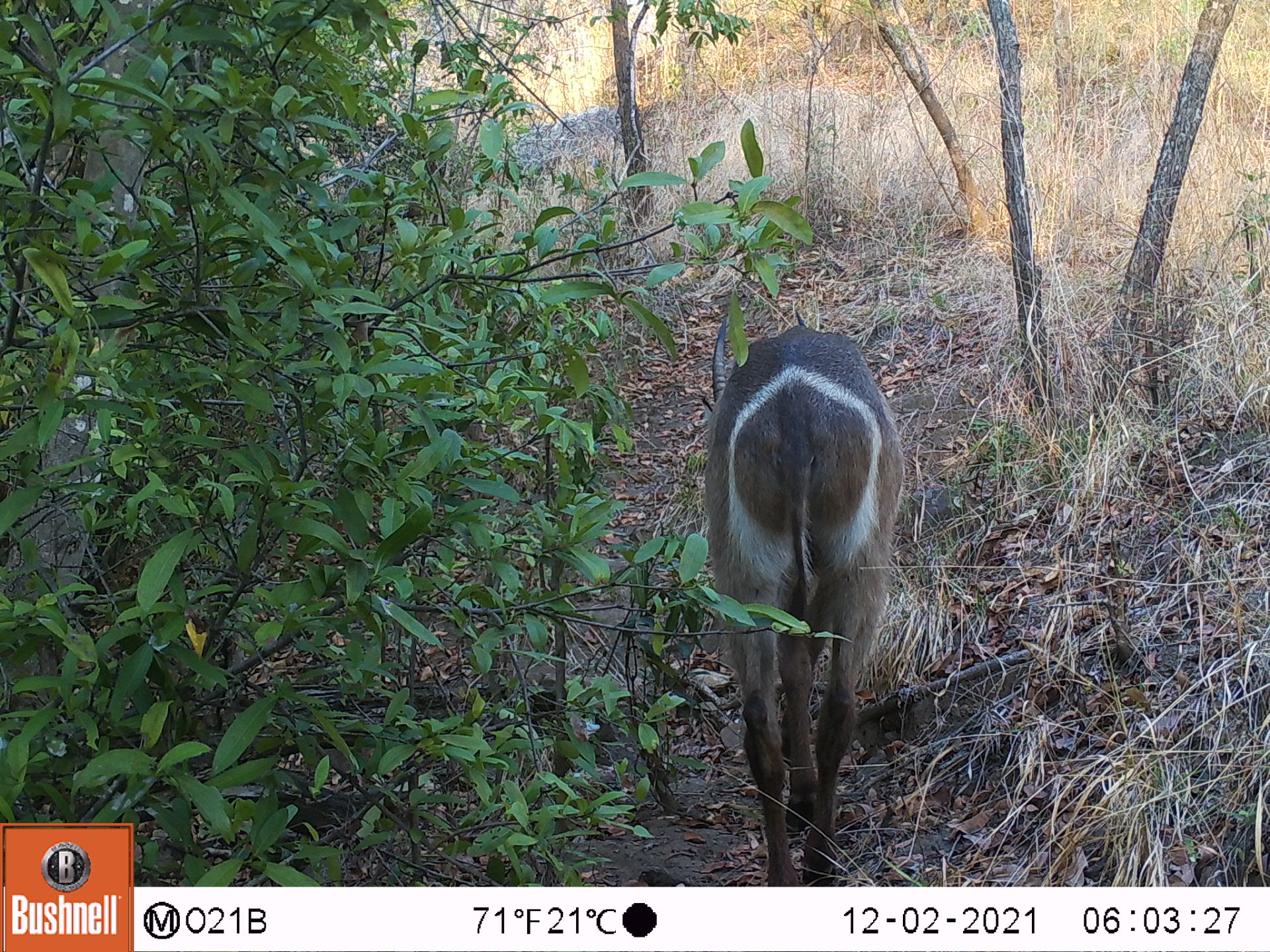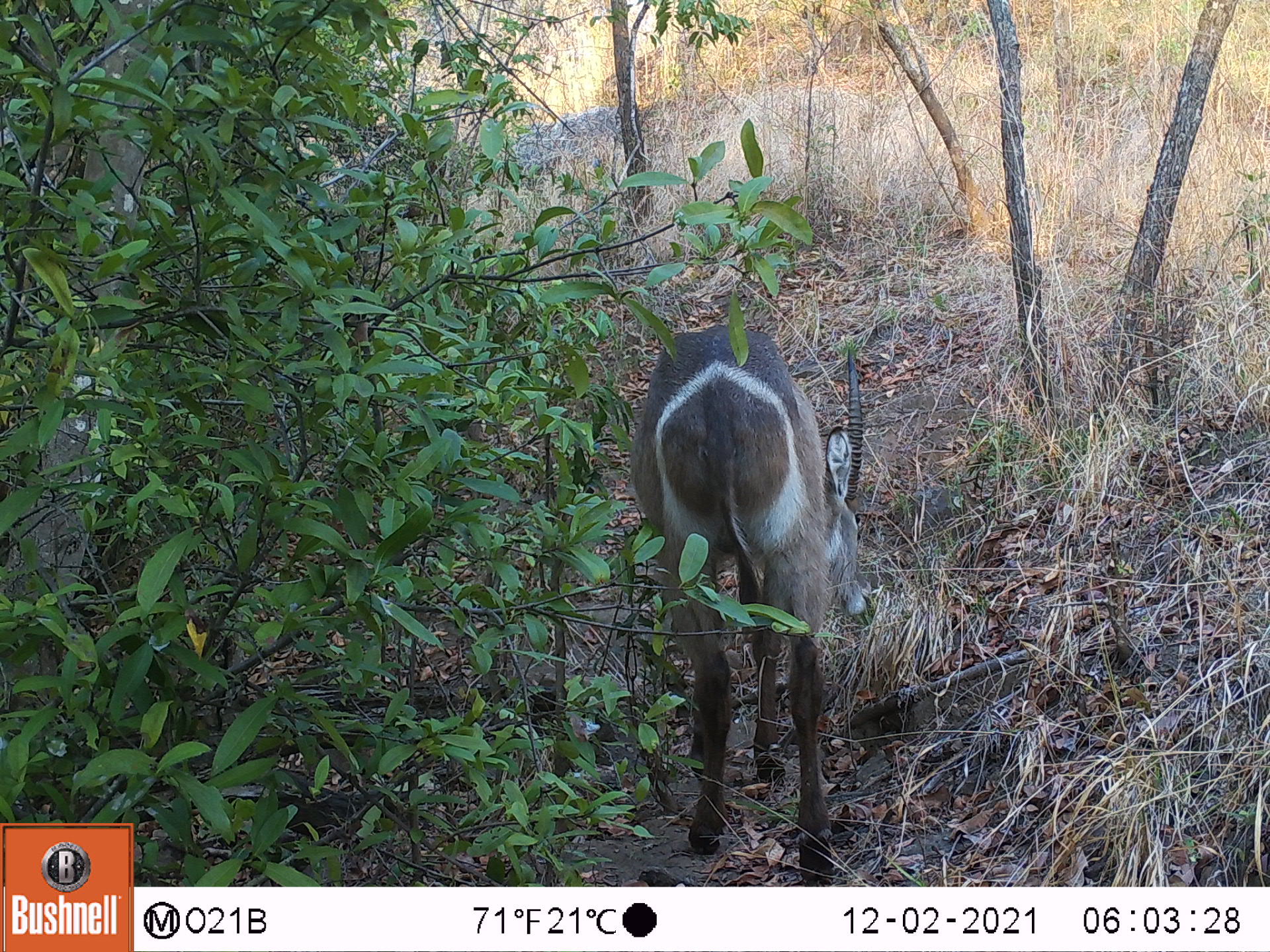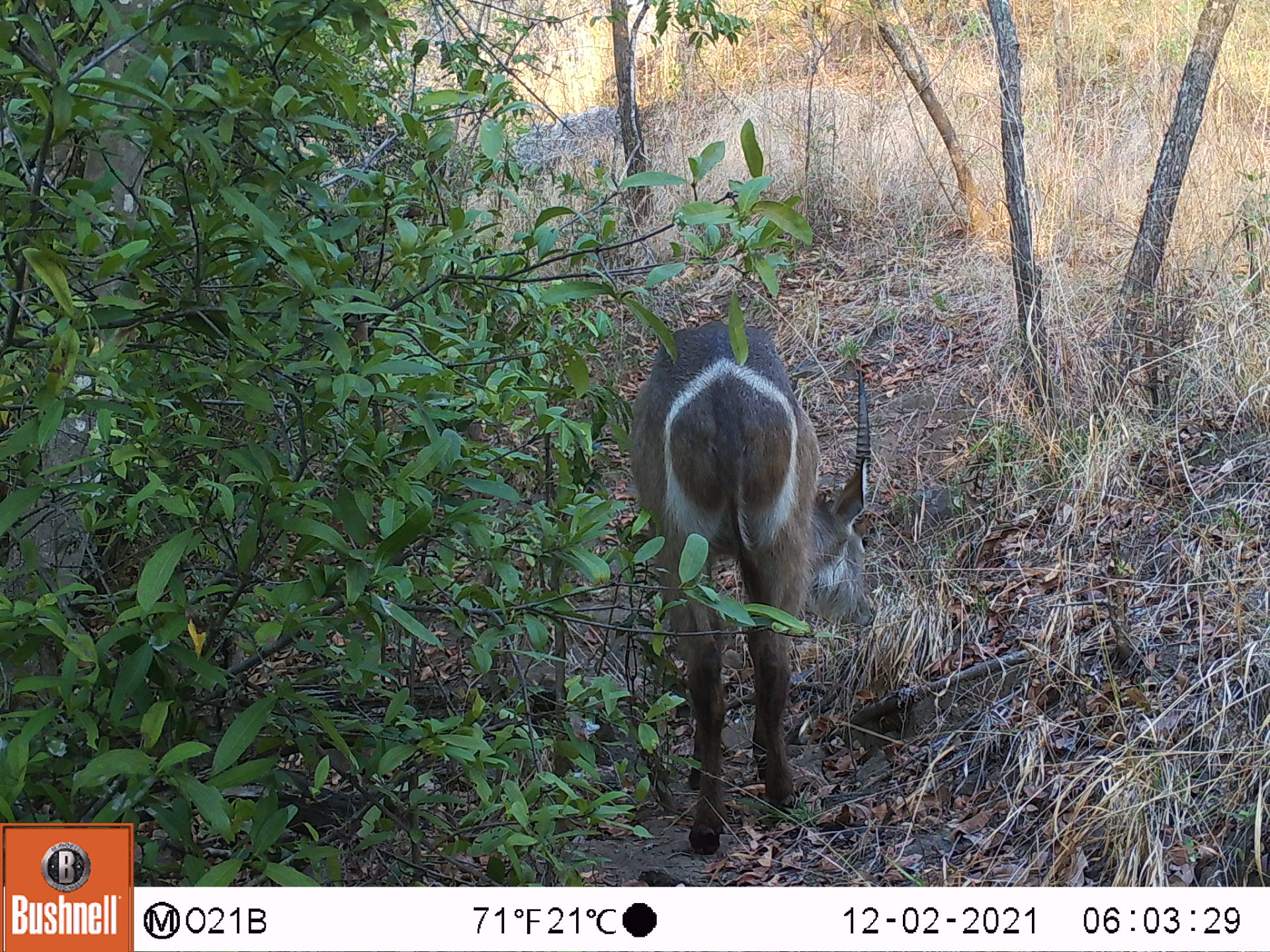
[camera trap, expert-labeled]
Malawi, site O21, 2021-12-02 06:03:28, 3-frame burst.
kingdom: Animalia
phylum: Chordata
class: Mammalia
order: Artiodactyla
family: Bovidae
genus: Kobus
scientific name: Kobus ellipsiprymnus ellipsiprymnus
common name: common waterbuck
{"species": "common waterbuck (Kobus ellipsiprymnus ellipsiprymnus)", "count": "1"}